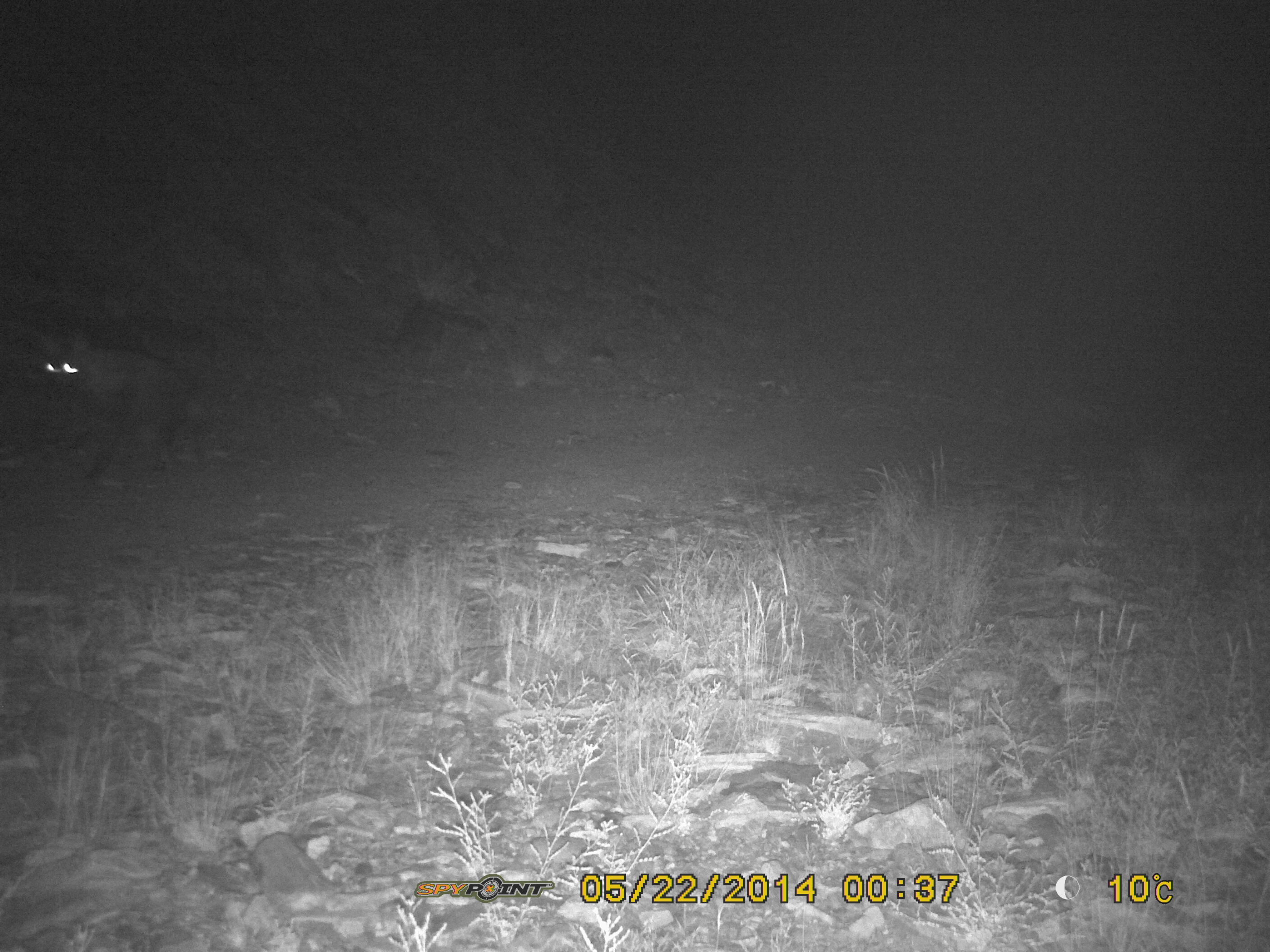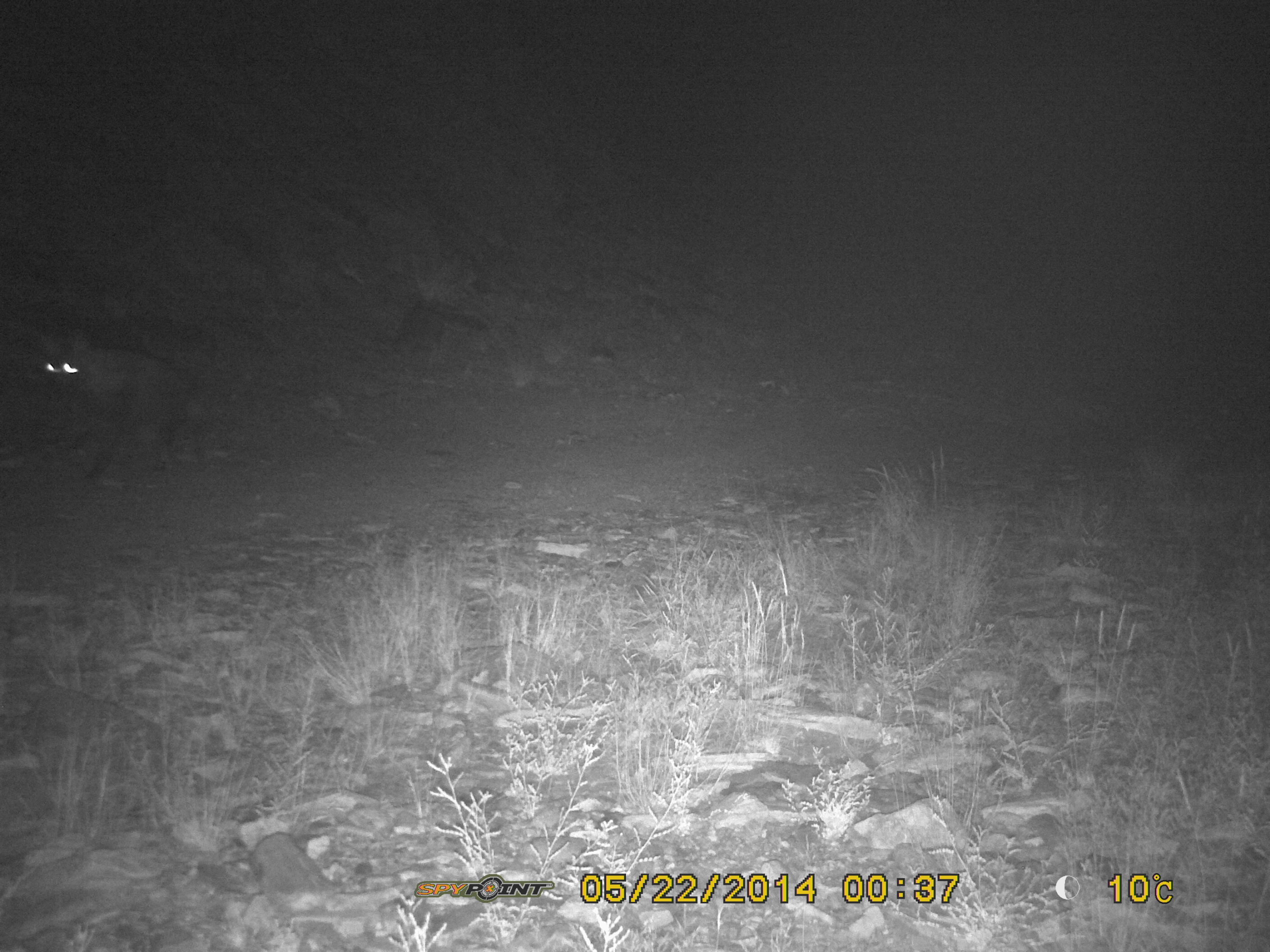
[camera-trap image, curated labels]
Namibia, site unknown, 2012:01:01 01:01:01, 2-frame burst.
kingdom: Animalia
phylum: Chordata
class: Mammalia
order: Carnivora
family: Hyaenidae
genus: Parahyaena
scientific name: Parahyaena brunnea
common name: brown hyena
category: hyaena brunnea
Hyaena brunnea (brown hyena) (Parahyaena brunnea).